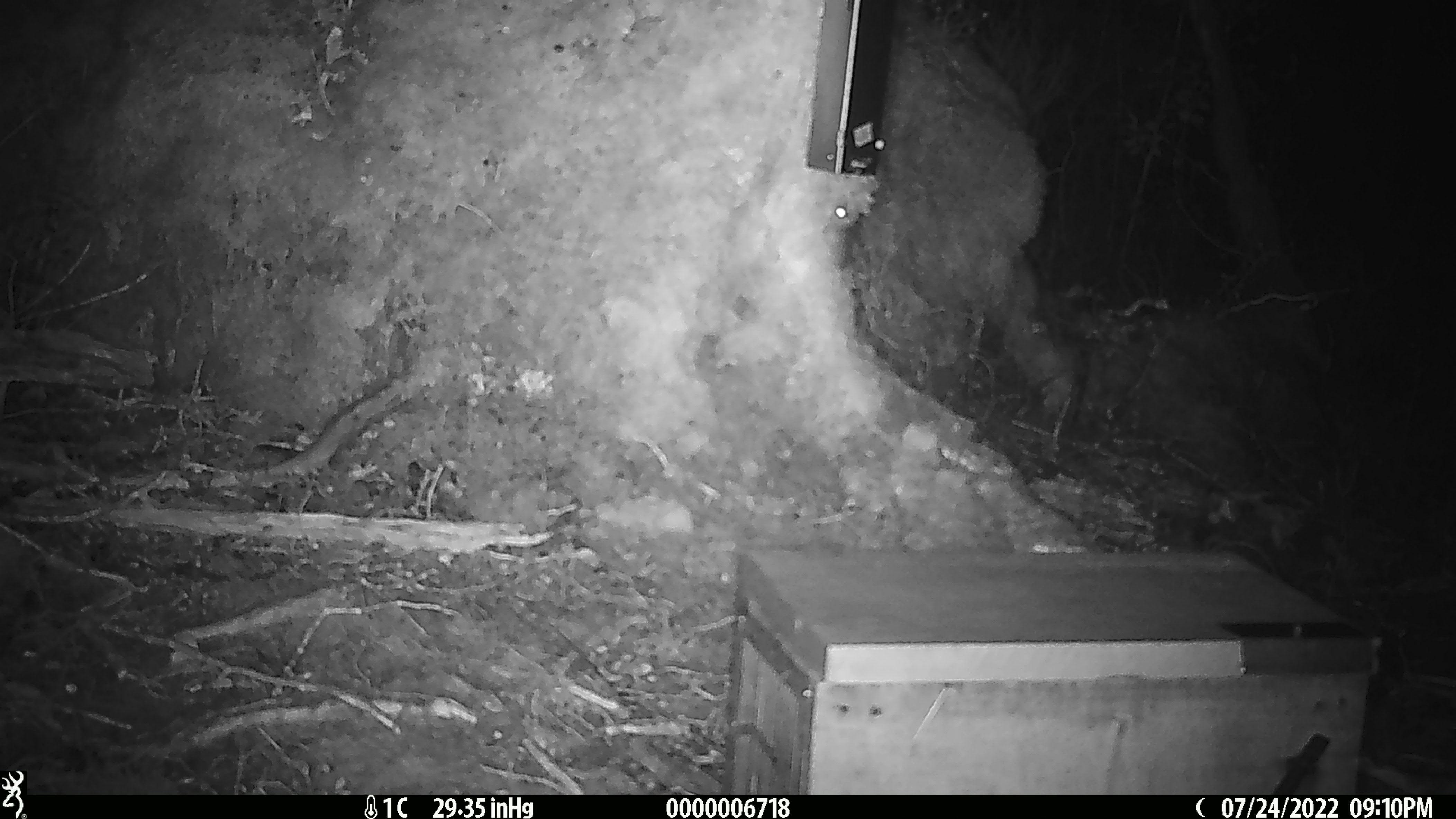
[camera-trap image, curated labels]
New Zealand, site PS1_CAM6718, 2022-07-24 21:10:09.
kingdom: Animalia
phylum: Chordata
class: Mammalia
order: Rodentia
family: Muridae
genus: Mus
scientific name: Mus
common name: mouse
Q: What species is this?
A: Mouse (Mus).